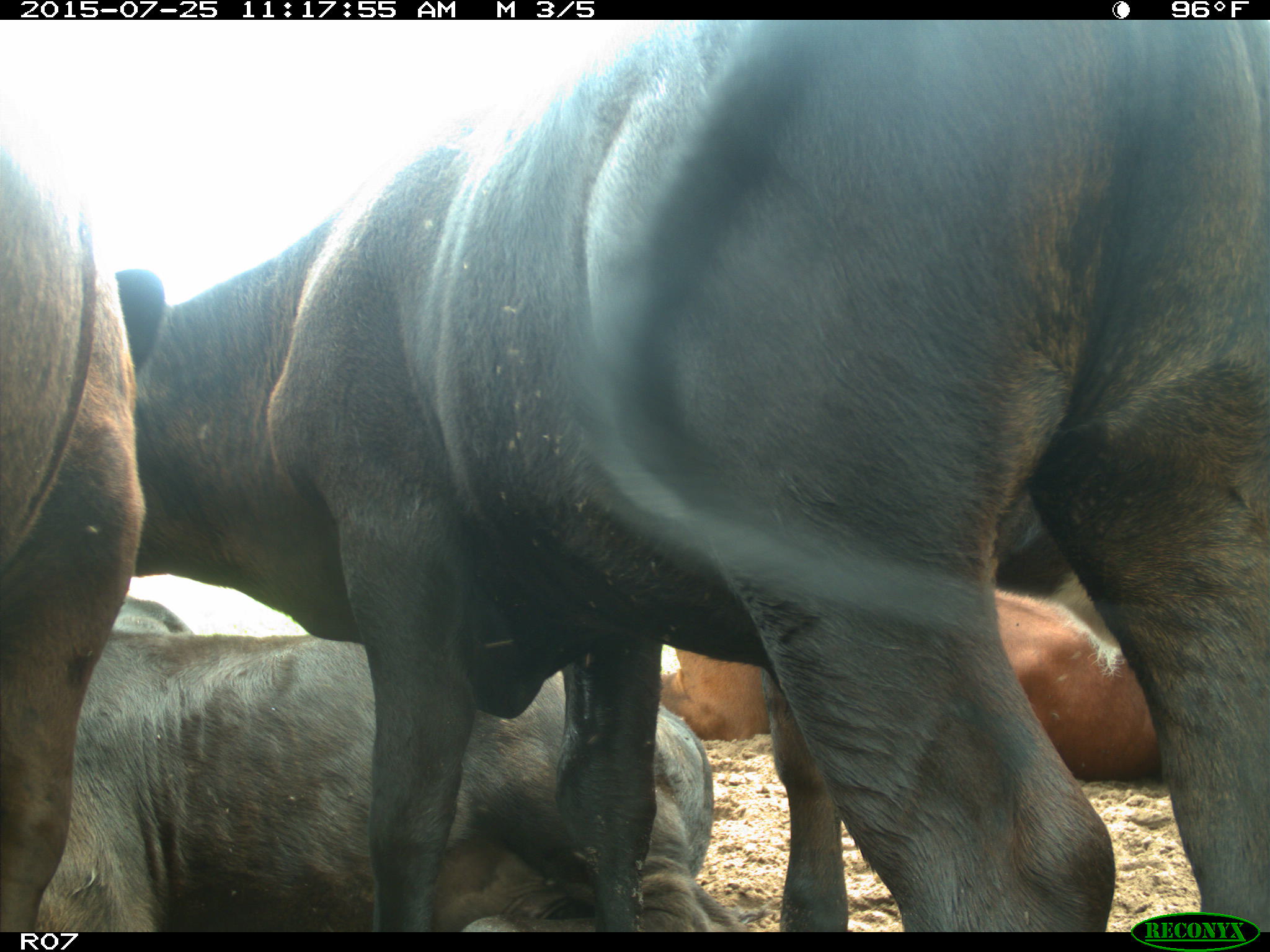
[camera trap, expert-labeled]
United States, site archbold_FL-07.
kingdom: Animalia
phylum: Chordata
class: Mammalia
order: Artiodactyla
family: Bovidae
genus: Bos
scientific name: Bos taurus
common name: domestic cow